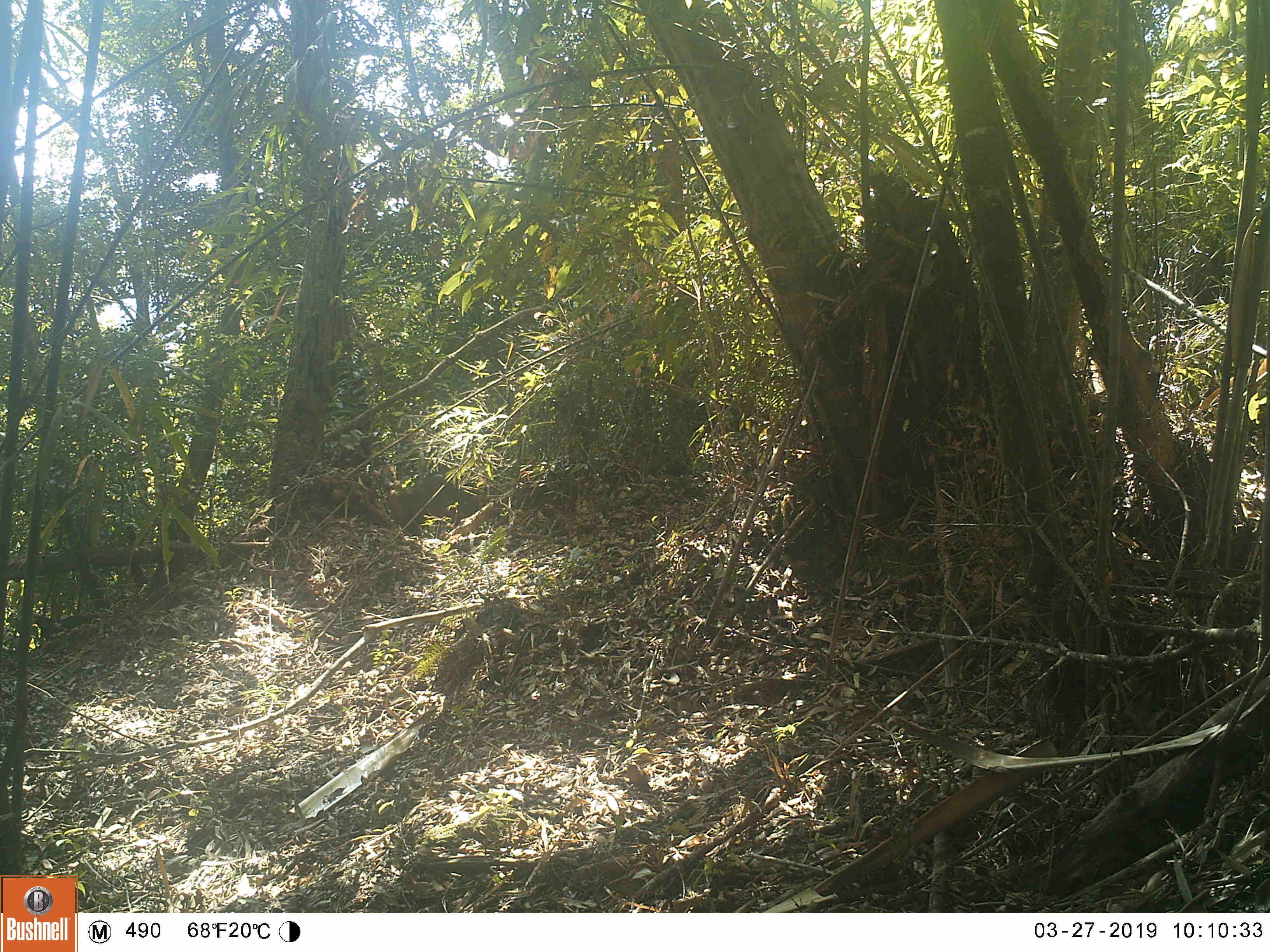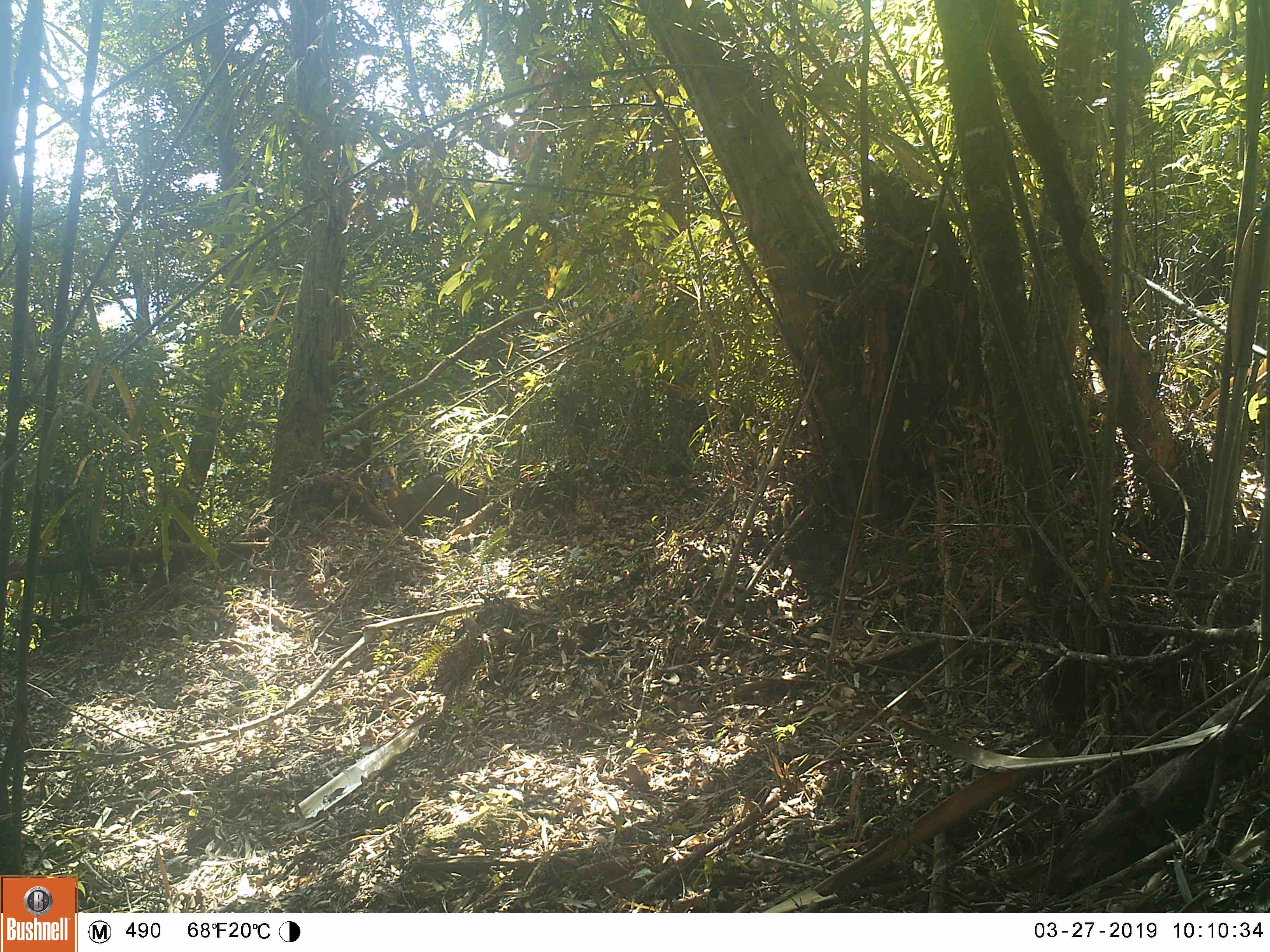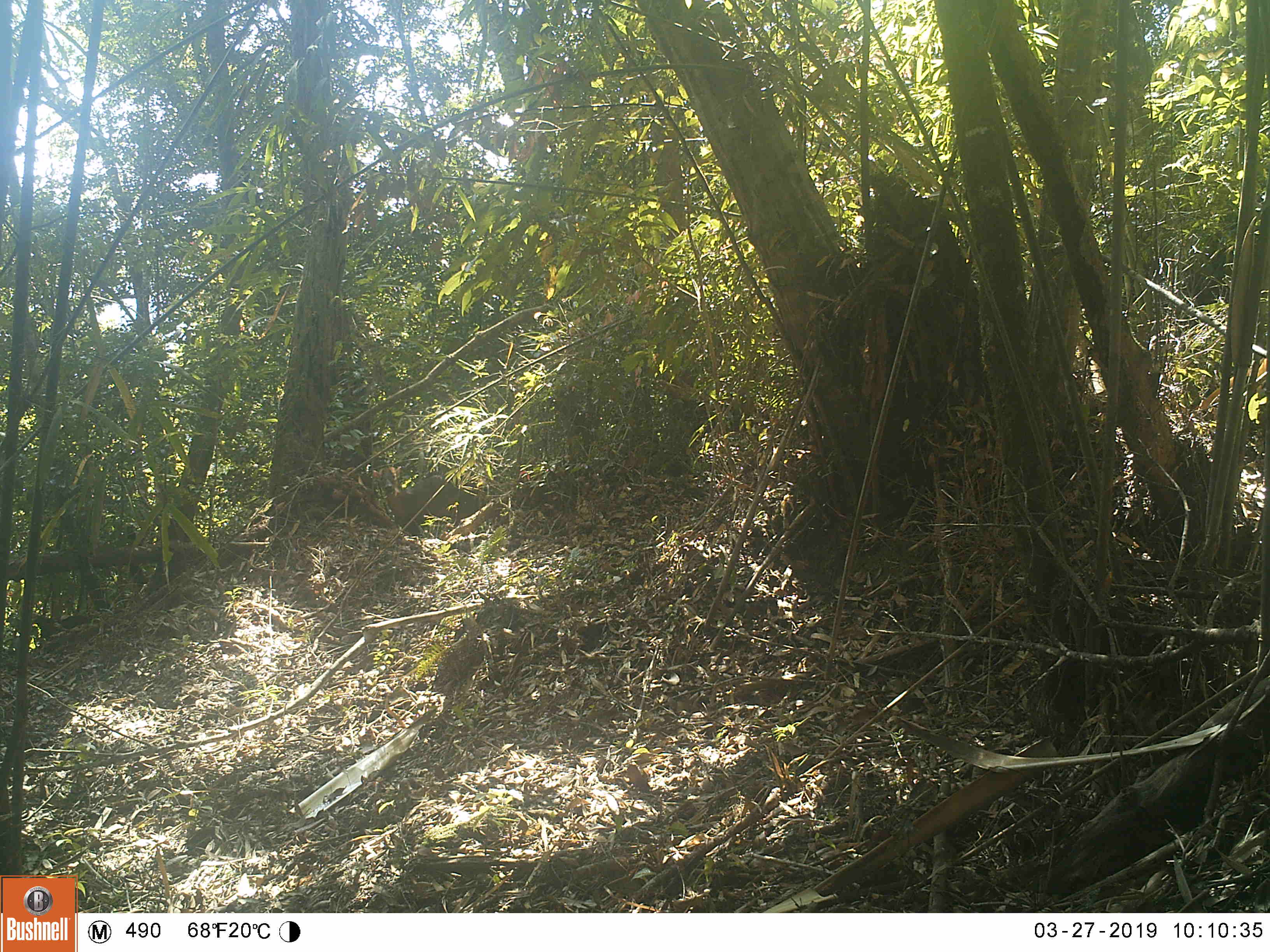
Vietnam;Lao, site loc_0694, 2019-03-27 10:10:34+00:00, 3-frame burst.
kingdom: Animalia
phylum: Chordata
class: Mammalia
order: Artiodactyla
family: Cervidae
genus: Muntiacus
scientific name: Muntiacus rooseveltorum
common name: roosevelt's muntjac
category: roosevelts muntjac group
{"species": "roosevelts muntjac group (roosevelt's muntjac) (Muntiacus rooseveltorum)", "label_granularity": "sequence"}